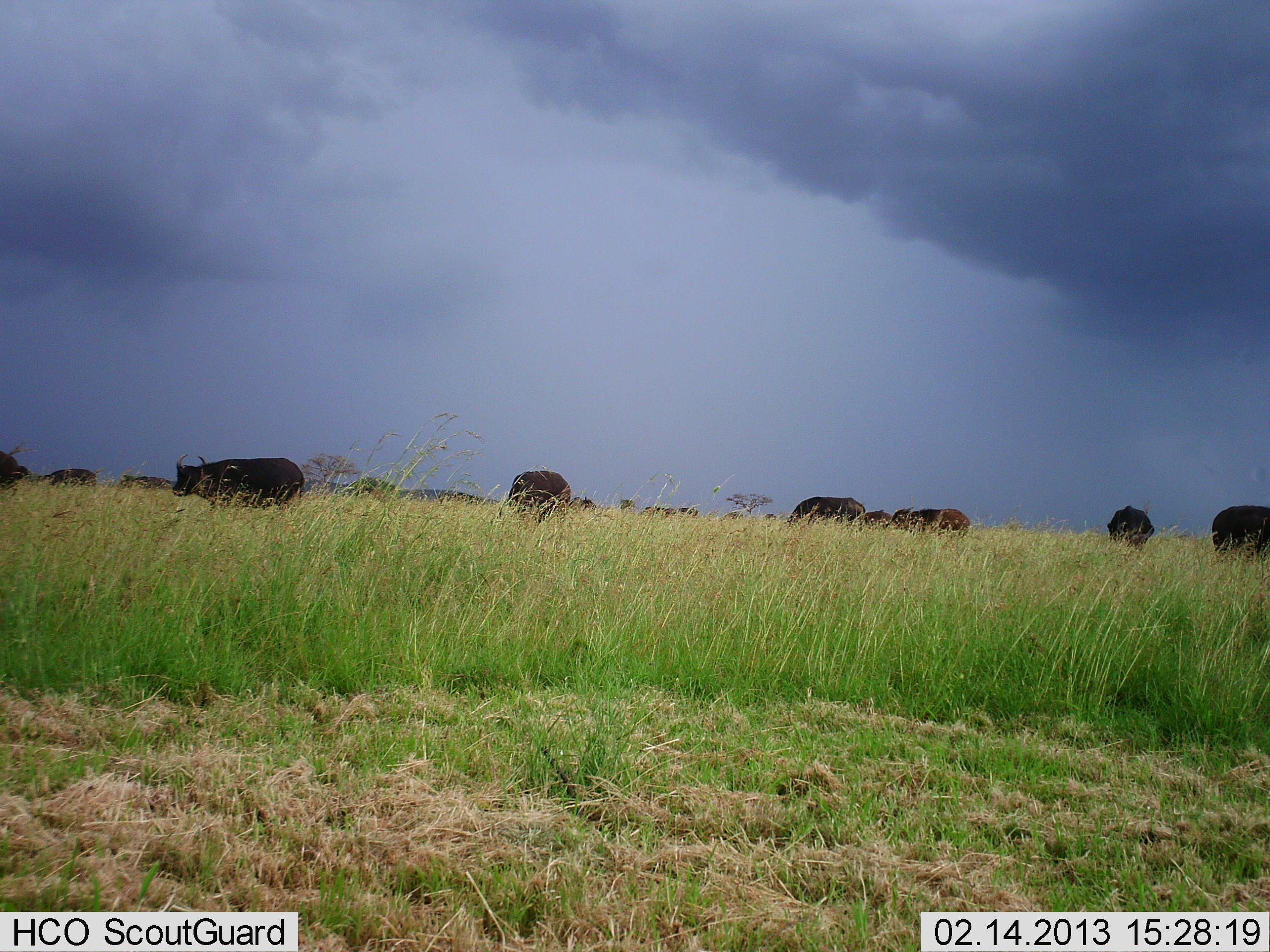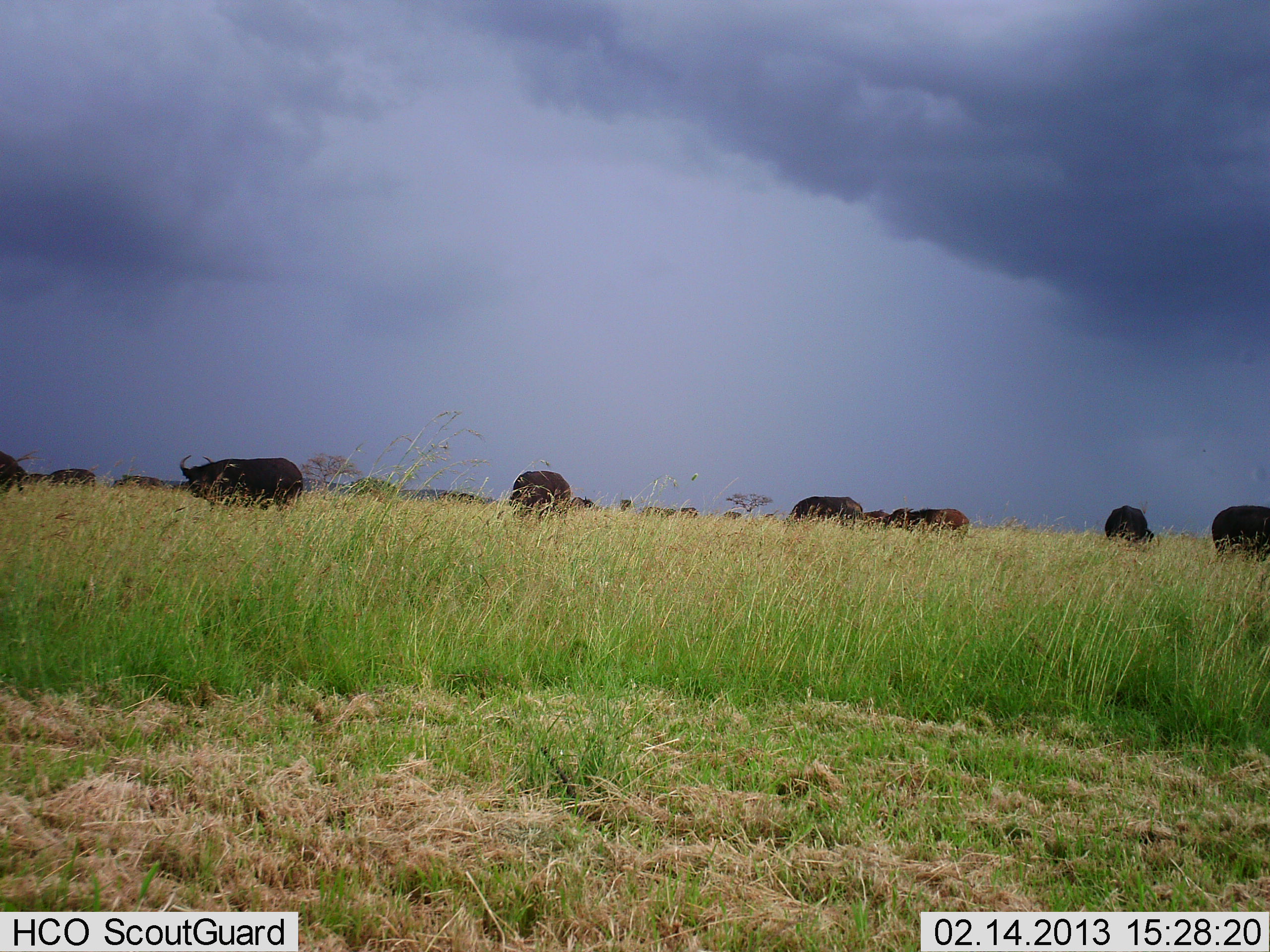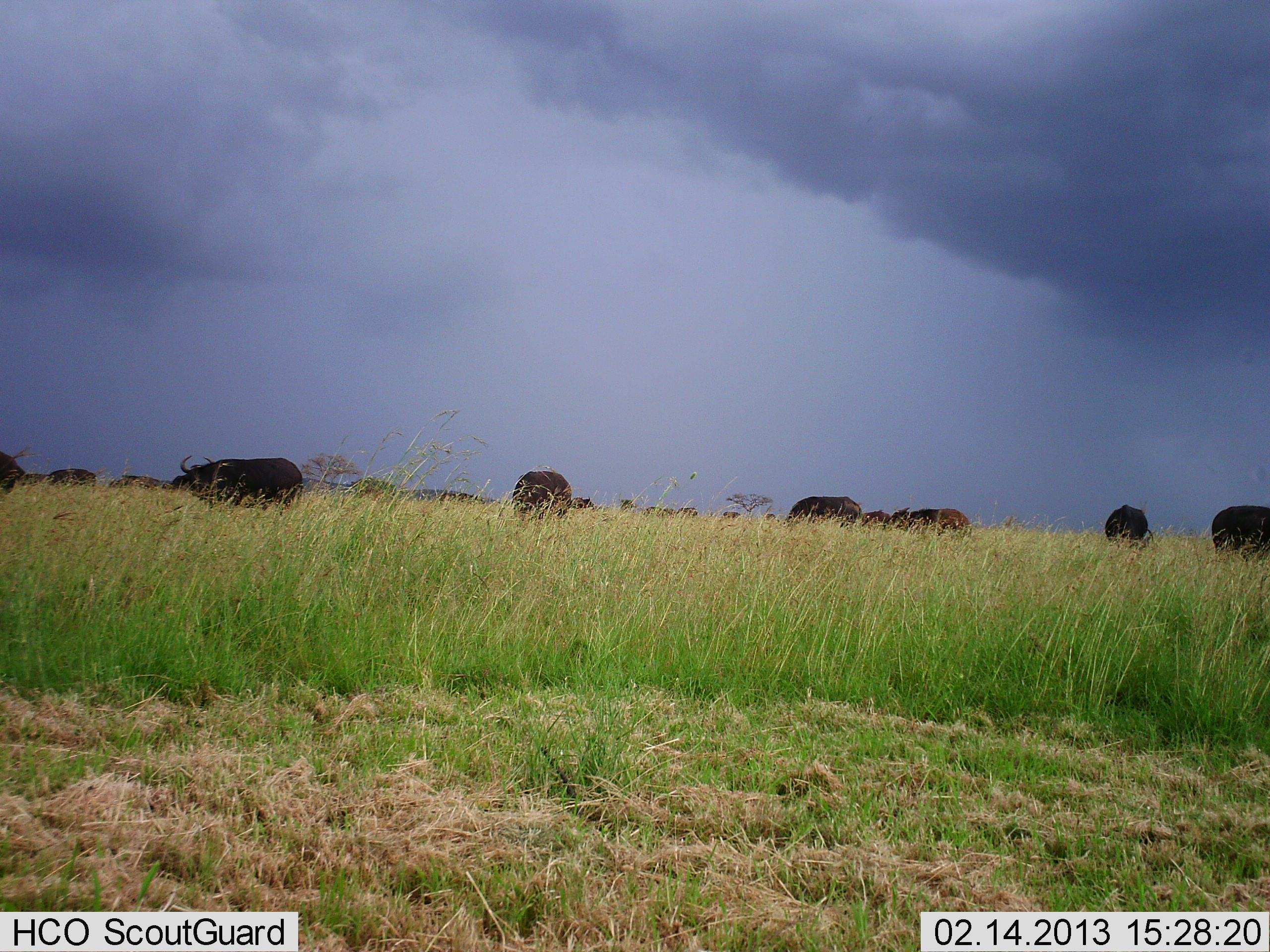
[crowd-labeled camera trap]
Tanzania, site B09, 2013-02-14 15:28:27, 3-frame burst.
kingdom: Animalia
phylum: Chordata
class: Mammalia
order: Artiodactyla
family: Bovidae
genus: Syncerus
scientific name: Syncerus caffer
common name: cape buffalo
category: buffalo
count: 11-50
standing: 63%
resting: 0%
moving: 5%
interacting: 5%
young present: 0%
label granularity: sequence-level